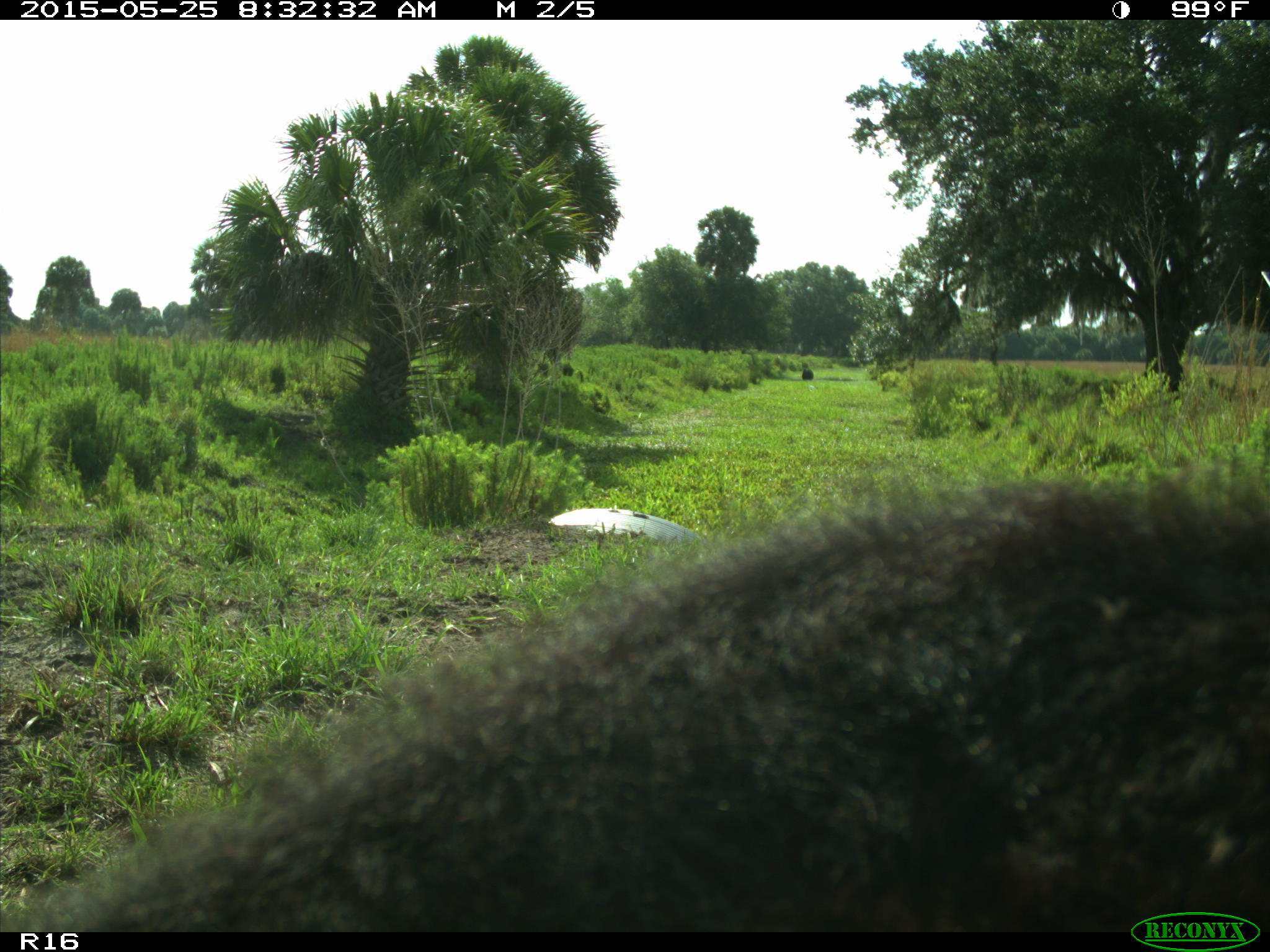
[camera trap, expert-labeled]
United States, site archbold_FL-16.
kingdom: Animalia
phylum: Chordata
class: Mammalia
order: Artiodactyla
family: Bovidae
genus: Bos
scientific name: Bos taurus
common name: domestic cow